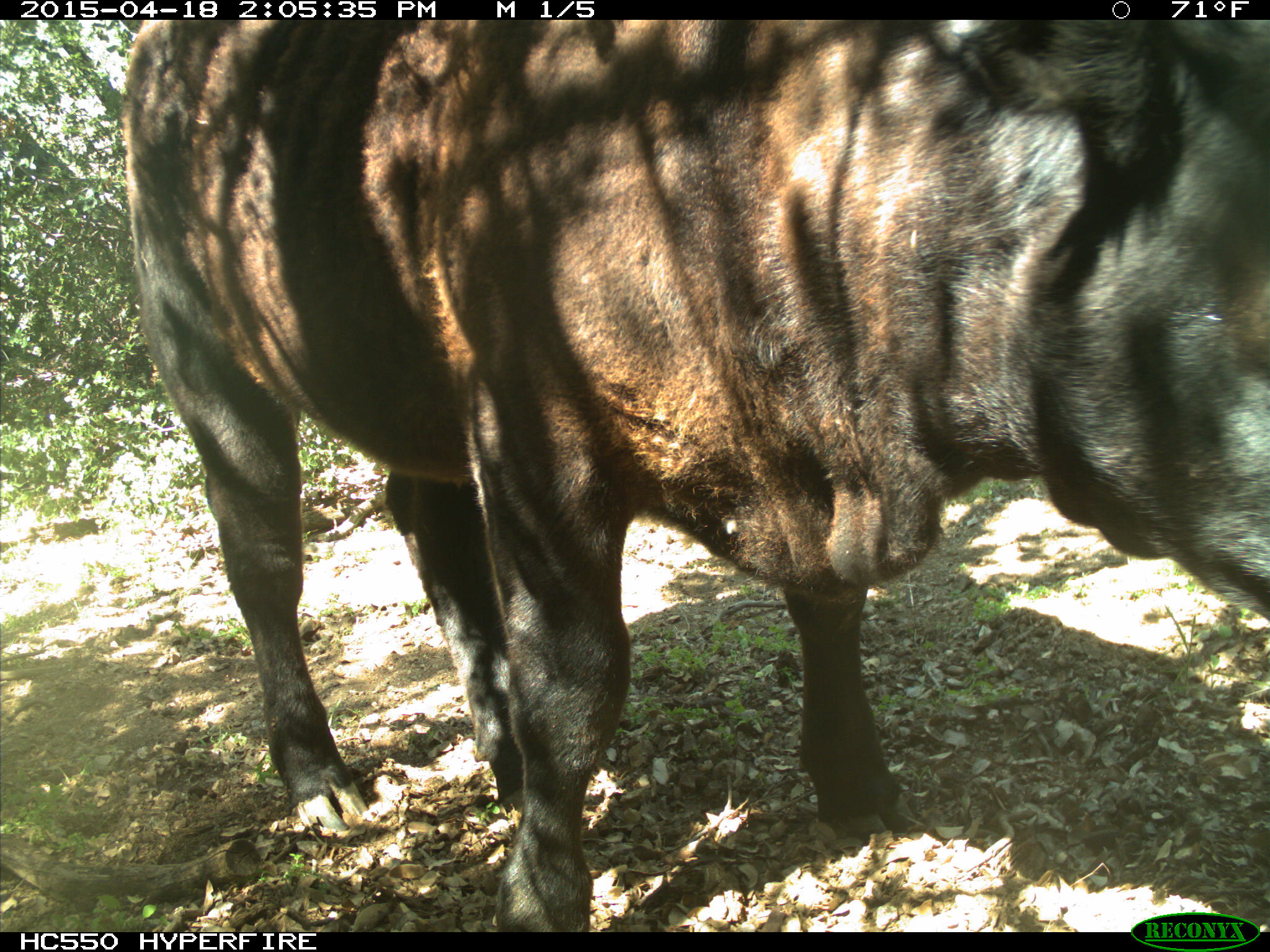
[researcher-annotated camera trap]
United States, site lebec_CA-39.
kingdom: Animalia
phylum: Chordata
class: Mammalia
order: Artiodactyla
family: Bovidae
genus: Bos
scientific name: Bos taurus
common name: domestic cow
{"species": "Bos taurus (domestic cow)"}